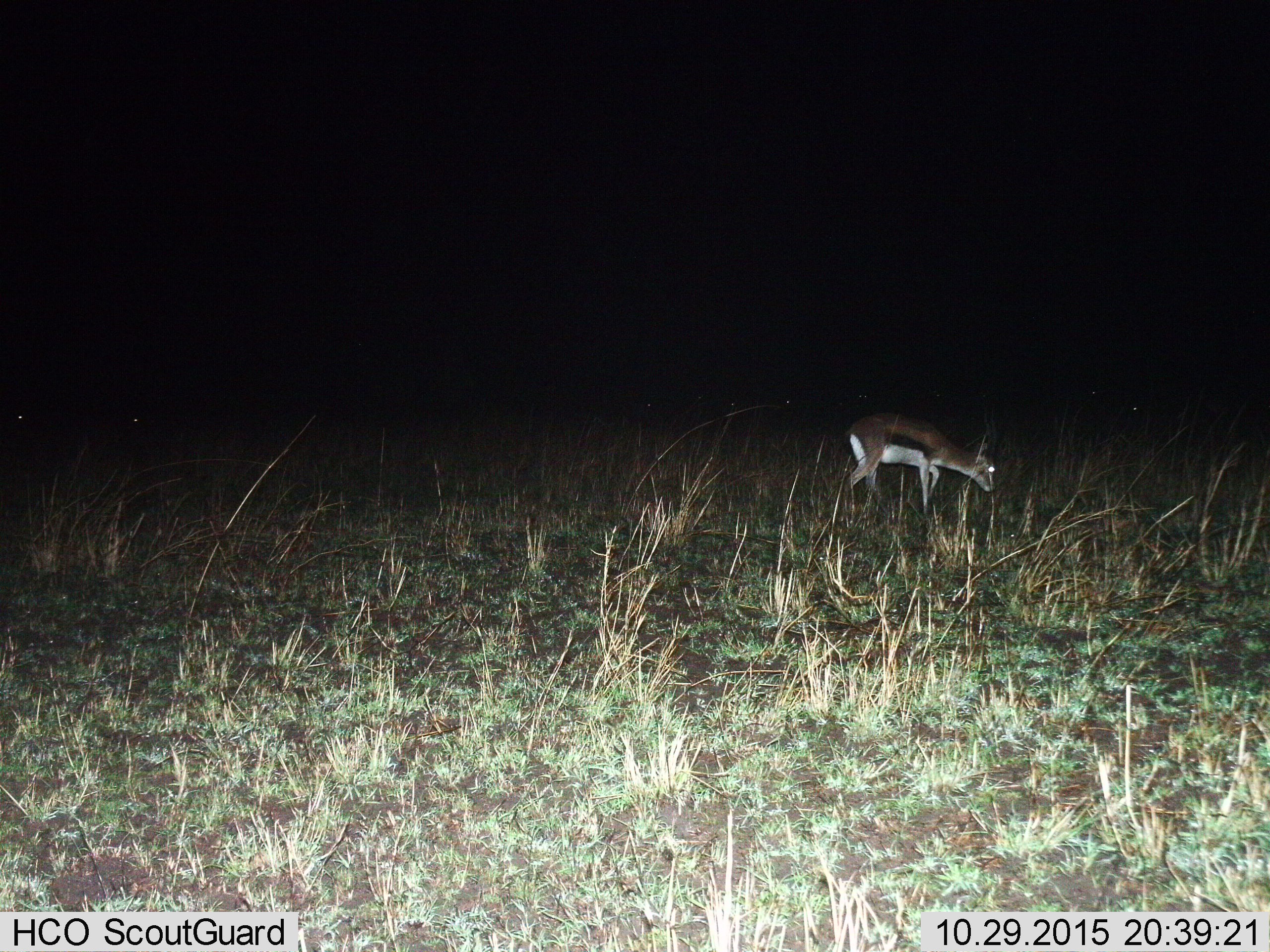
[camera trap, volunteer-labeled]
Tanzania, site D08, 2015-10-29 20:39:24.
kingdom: Animalia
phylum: Chordata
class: Mammalia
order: Artiodactyla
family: Bovidae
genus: Eudorcas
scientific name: Eudorcas thomsonii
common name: thomson's gazelle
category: gazellethomsons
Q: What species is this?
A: Gazellethomsons (thomson's gazelle) (Eudorcas thomsonii).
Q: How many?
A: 1.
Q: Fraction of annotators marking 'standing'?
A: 18%.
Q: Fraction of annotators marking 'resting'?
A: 0%.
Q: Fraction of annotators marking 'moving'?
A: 41%.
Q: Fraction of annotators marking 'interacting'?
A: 0%.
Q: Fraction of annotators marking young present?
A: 6%.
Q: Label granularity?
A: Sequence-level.